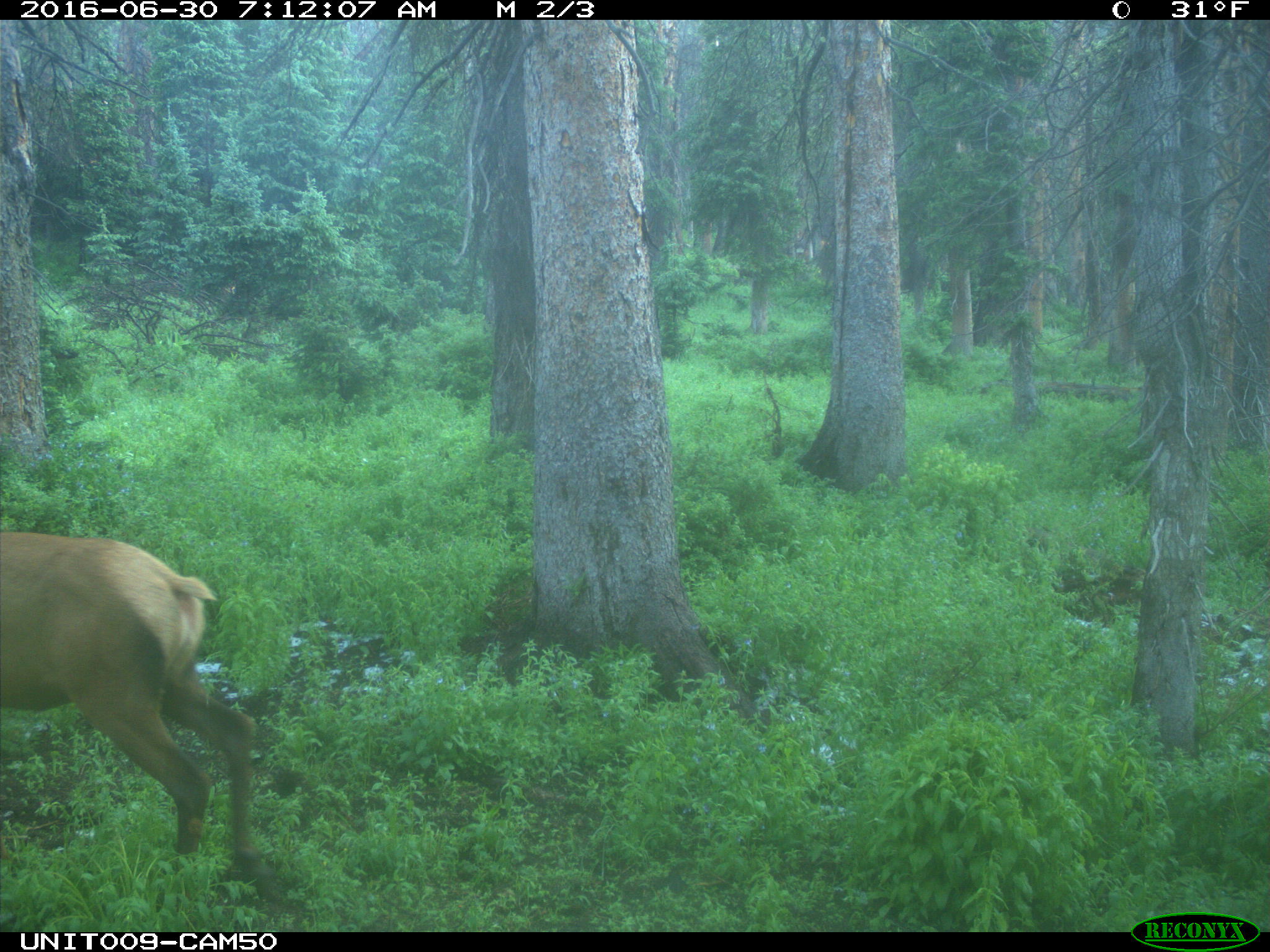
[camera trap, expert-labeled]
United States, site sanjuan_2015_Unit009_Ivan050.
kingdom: Animalia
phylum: Chordata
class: Mammalia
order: Artiodactyla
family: Cervidae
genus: Cervus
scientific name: Cervus elaphus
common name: red deer